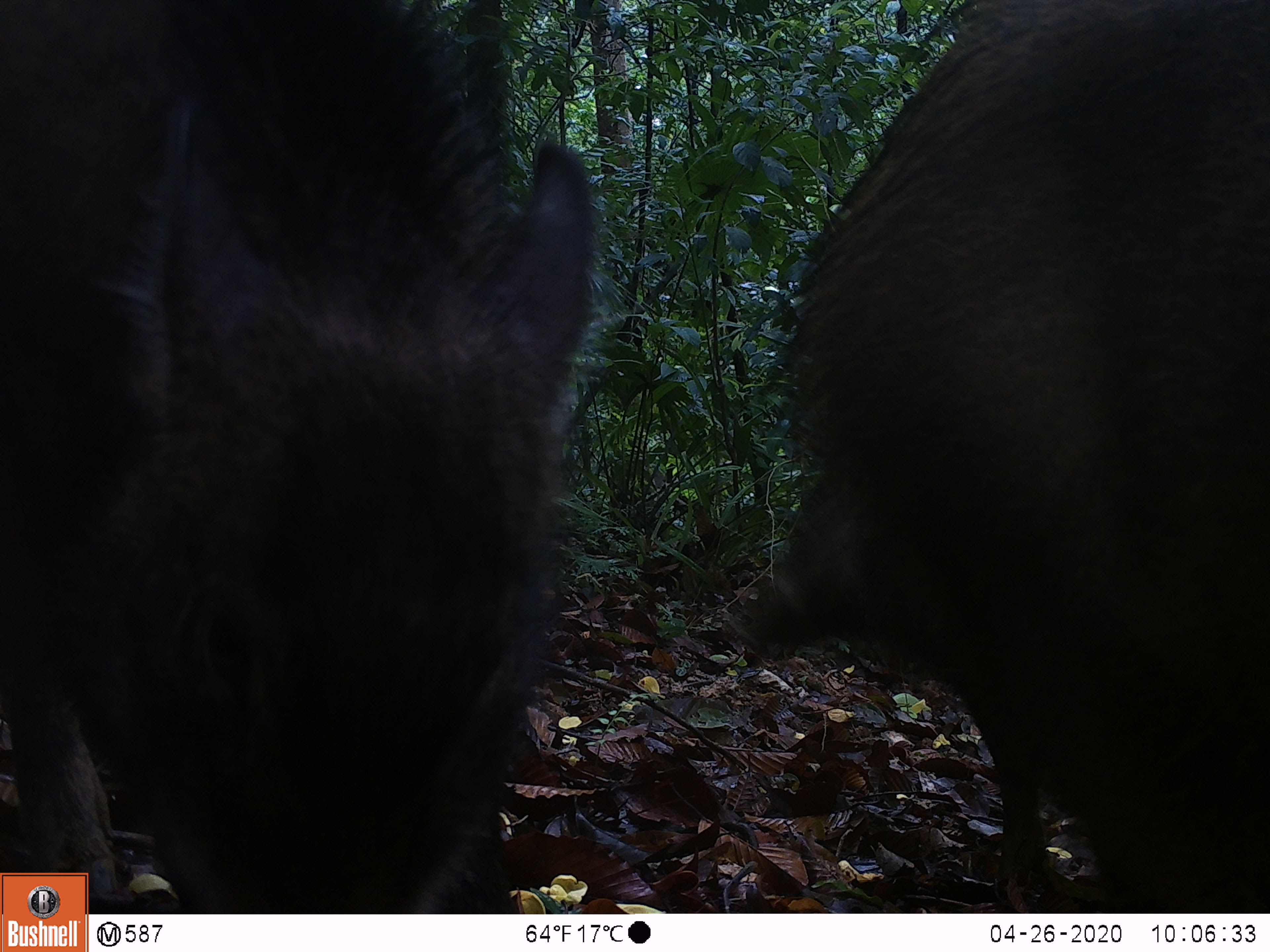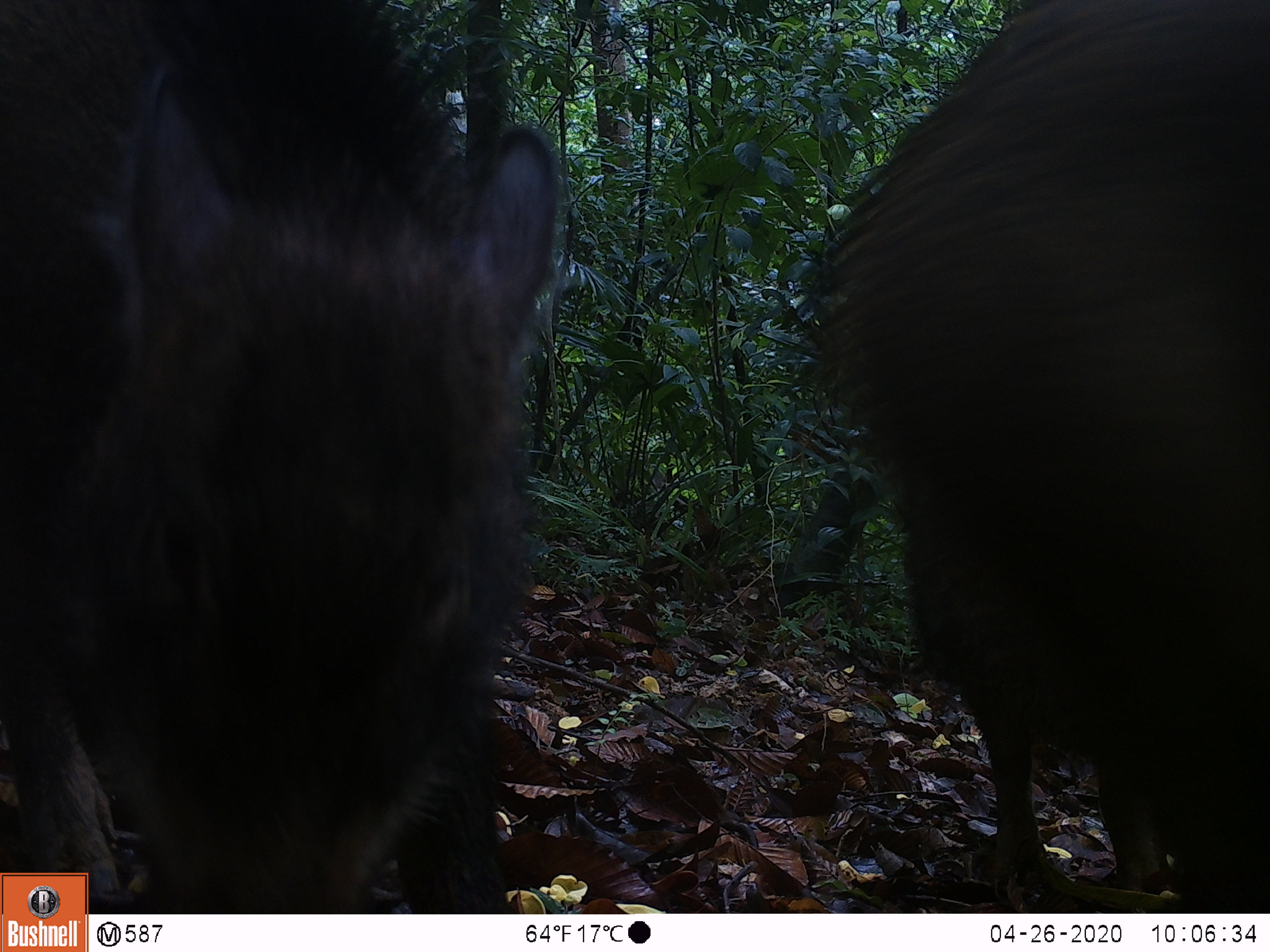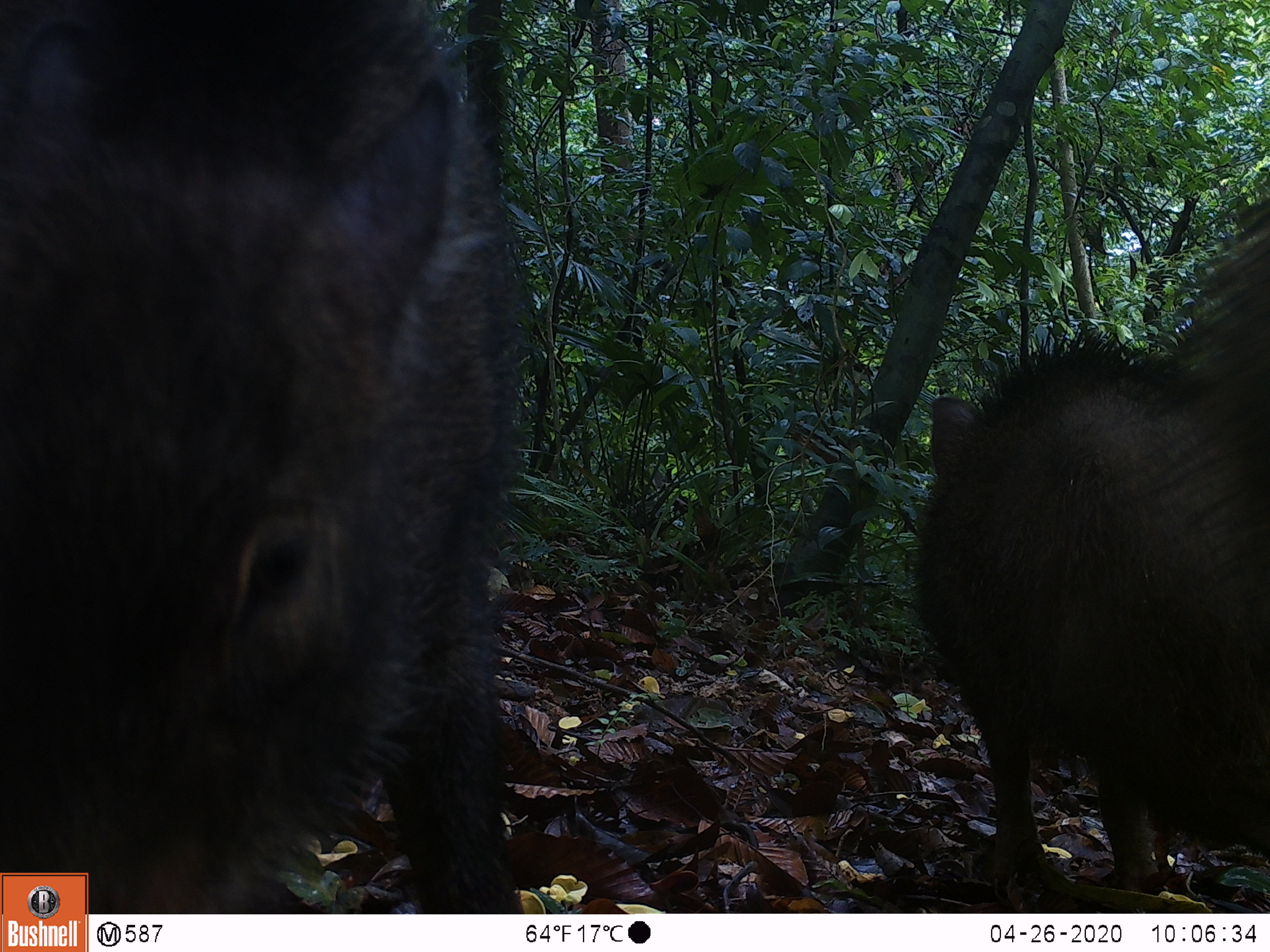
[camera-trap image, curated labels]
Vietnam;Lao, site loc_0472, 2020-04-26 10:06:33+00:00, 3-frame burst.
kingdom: Animalia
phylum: Chordata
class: Mammalia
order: Artiodactyla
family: Suidae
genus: Sus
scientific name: Sus scrofa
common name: eurasian wild pig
Eurasian wild pig (Sus scrofa). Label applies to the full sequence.